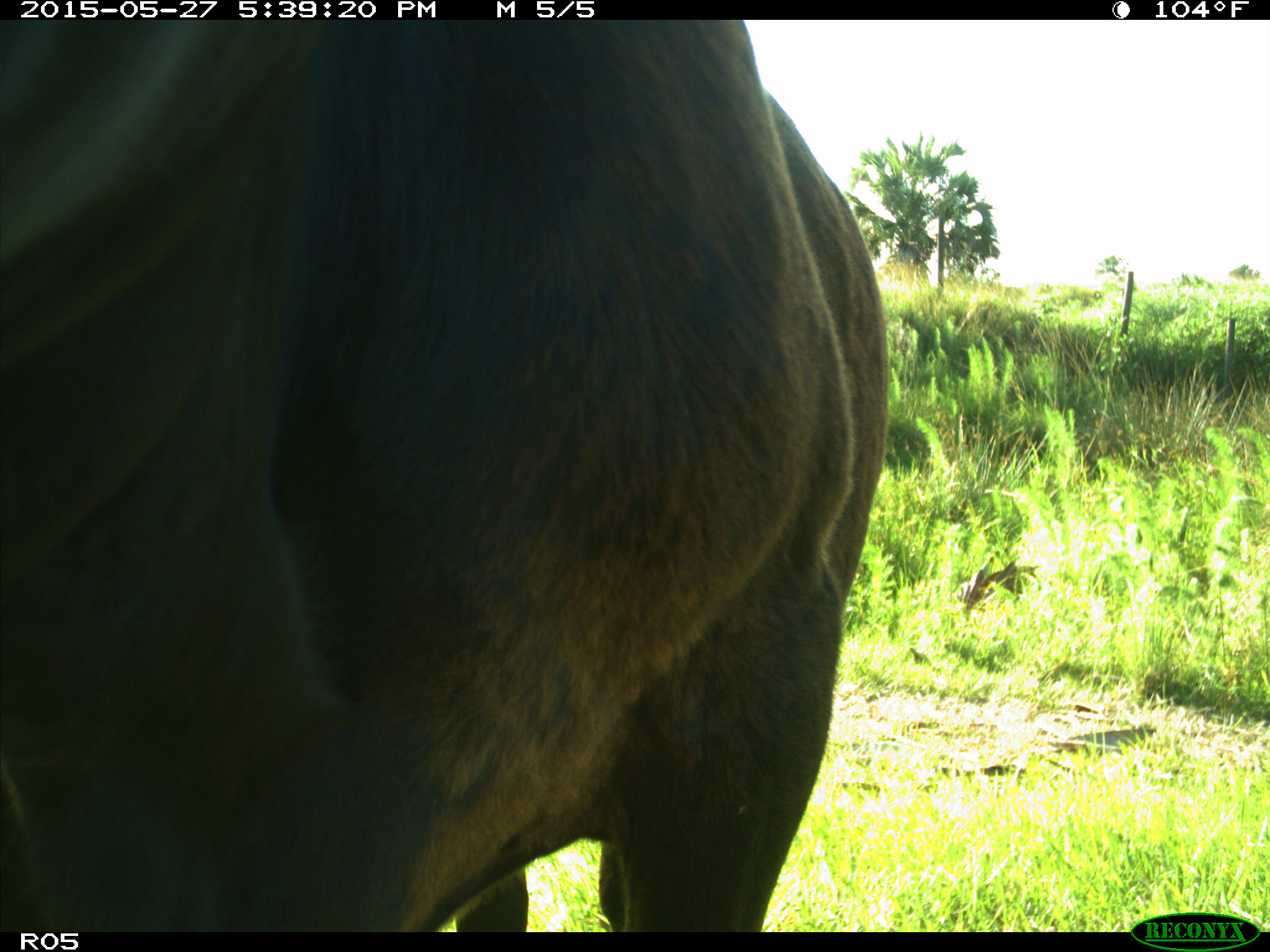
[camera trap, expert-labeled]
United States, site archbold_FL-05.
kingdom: Animalia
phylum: Chordata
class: Mammalia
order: Artiodactyla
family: Bovidae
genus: Bos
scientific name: Bos taurus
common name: domestic cow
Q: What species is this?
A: Bos taurus (domestic cow).